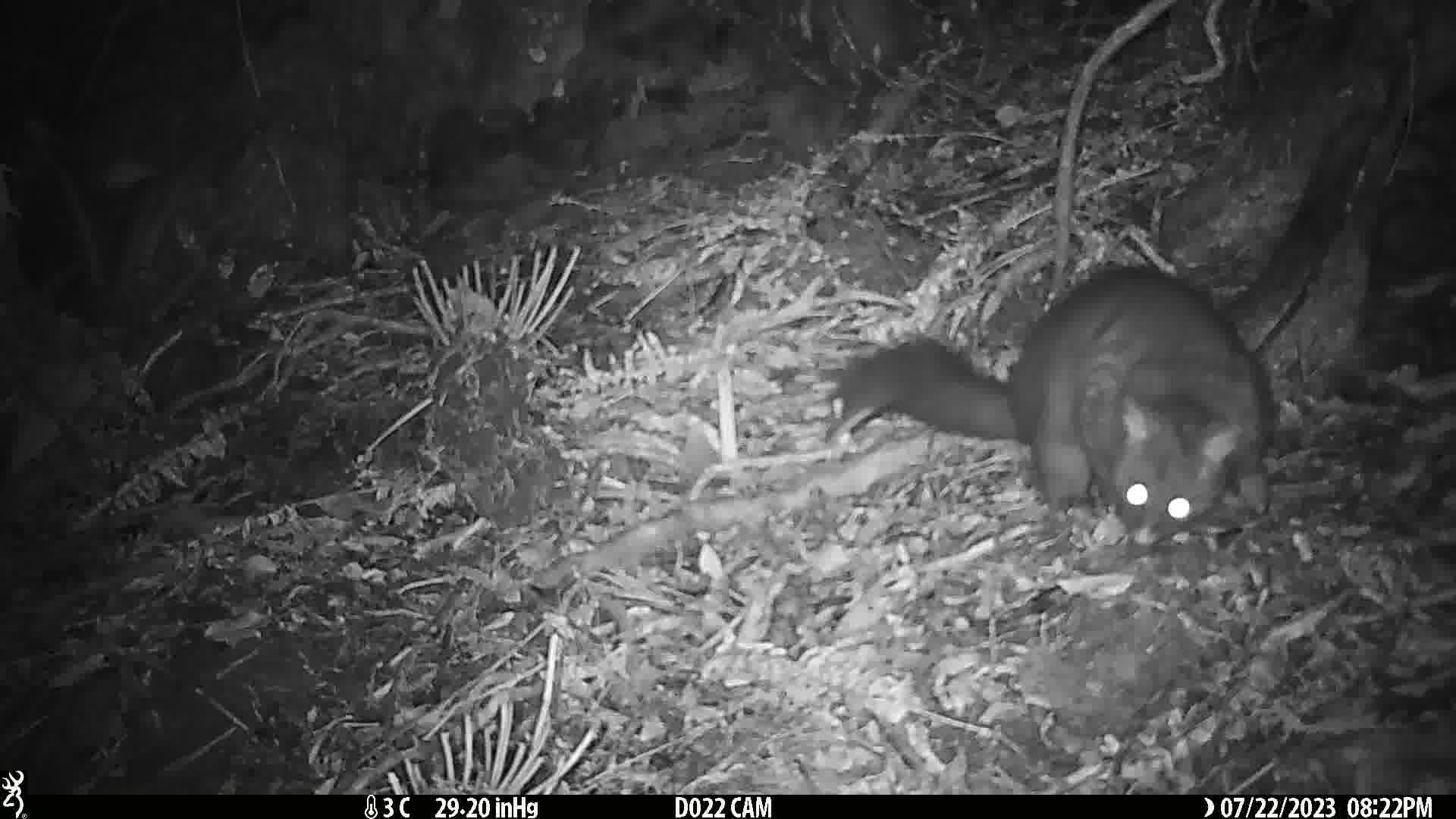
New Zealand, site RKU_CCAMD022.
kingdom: Animalia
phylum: Chordata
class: Mammalia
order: Diprotodontia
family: Phalangeridae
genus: Trichosurus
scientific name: Trichosurus vulpecula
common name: common brushtail possum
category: possum